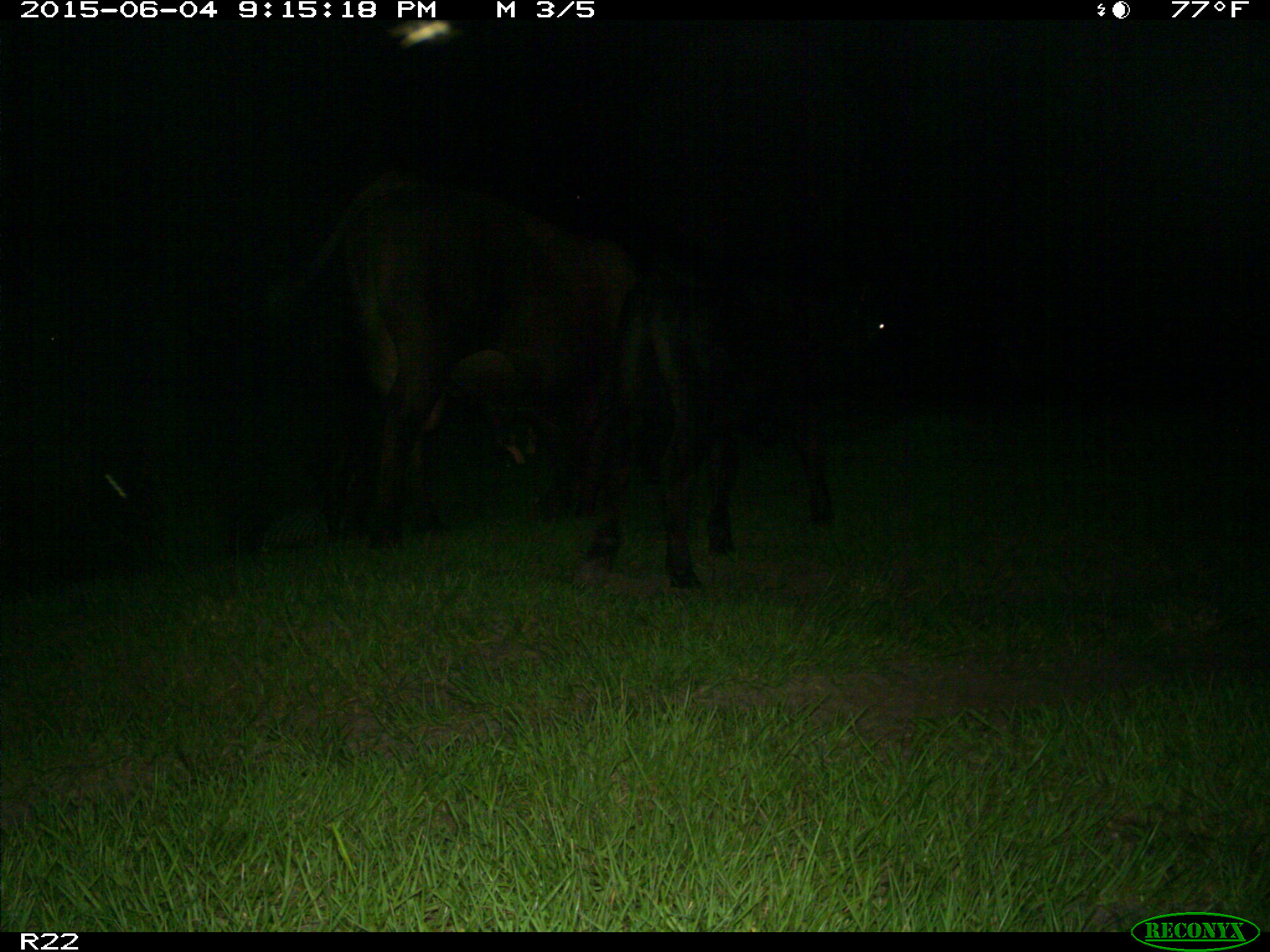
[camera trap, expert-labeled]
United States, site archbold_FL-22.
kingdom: Animalia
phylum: Chordata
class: Mammalia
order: Artiodactyla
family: Bovidae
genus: Bos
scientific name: Bos taurus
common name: domestic cow